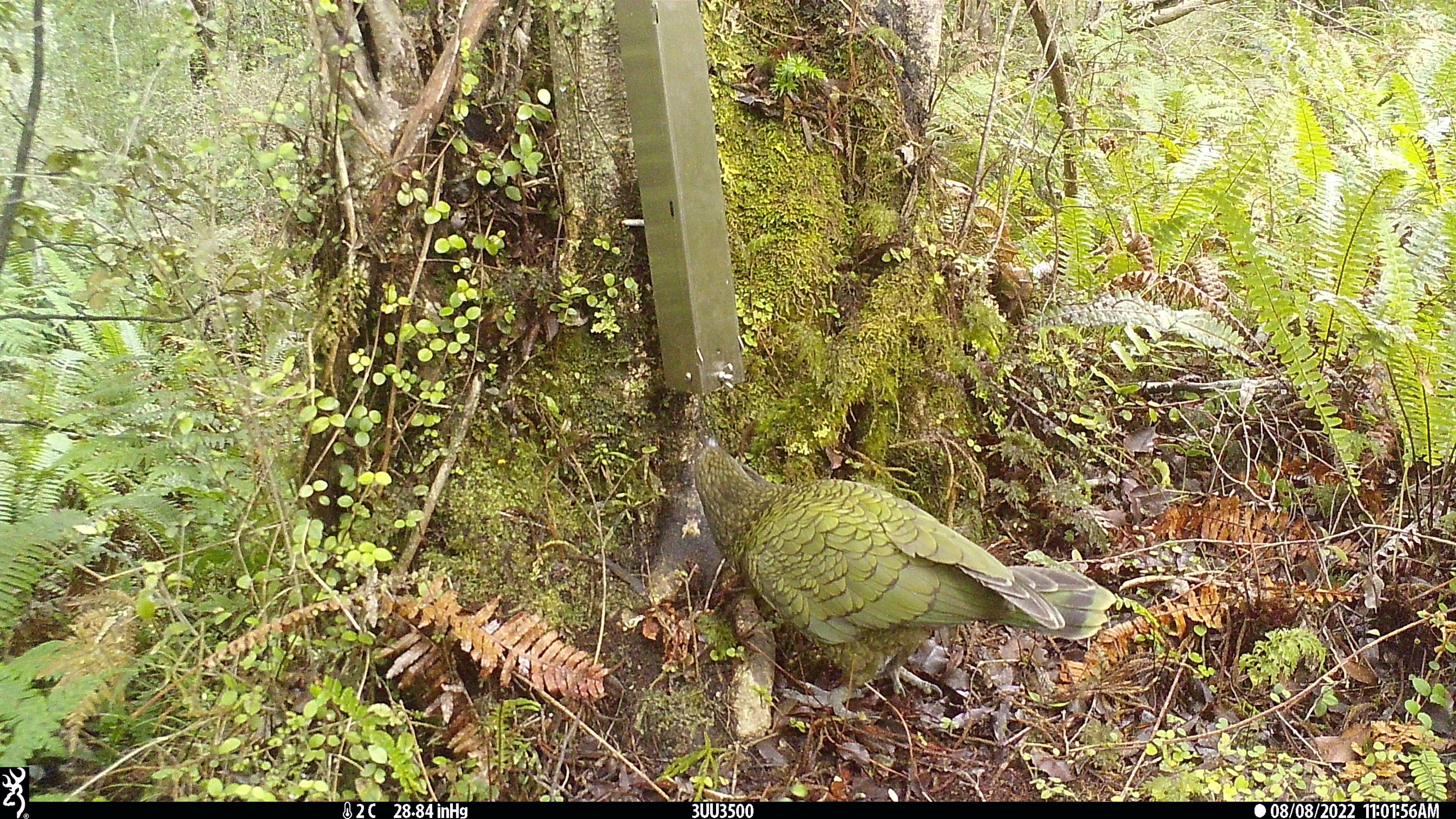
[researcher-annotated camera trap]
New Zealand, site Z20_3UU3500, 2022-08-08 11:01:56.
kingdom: Animalia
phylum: Chordata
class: Aves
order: Psittaciformes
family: Strigopidae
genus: Nestor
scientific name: Nestor notabilis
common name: kea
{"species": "kea (Nestor notabilis)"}